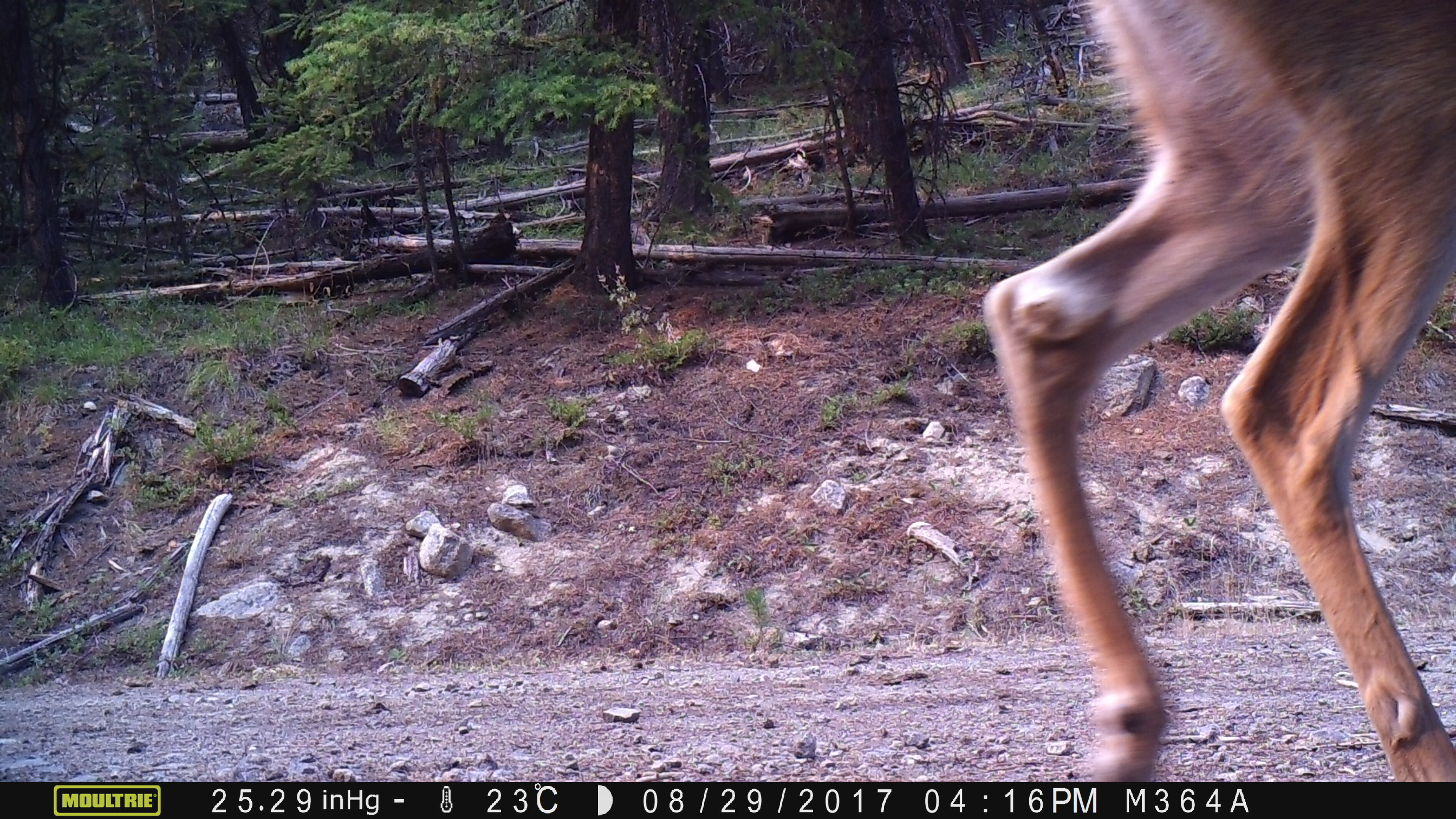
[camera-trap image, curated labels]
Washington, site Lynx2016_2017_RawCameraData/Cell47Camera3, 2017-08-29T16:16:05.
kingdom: Animalia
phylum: Chordata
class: Mammalia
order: Artiodactyla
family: Cervidae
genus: Odocoileus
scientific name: Odocoileus virginianus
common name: white-tailed deer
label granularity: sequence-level